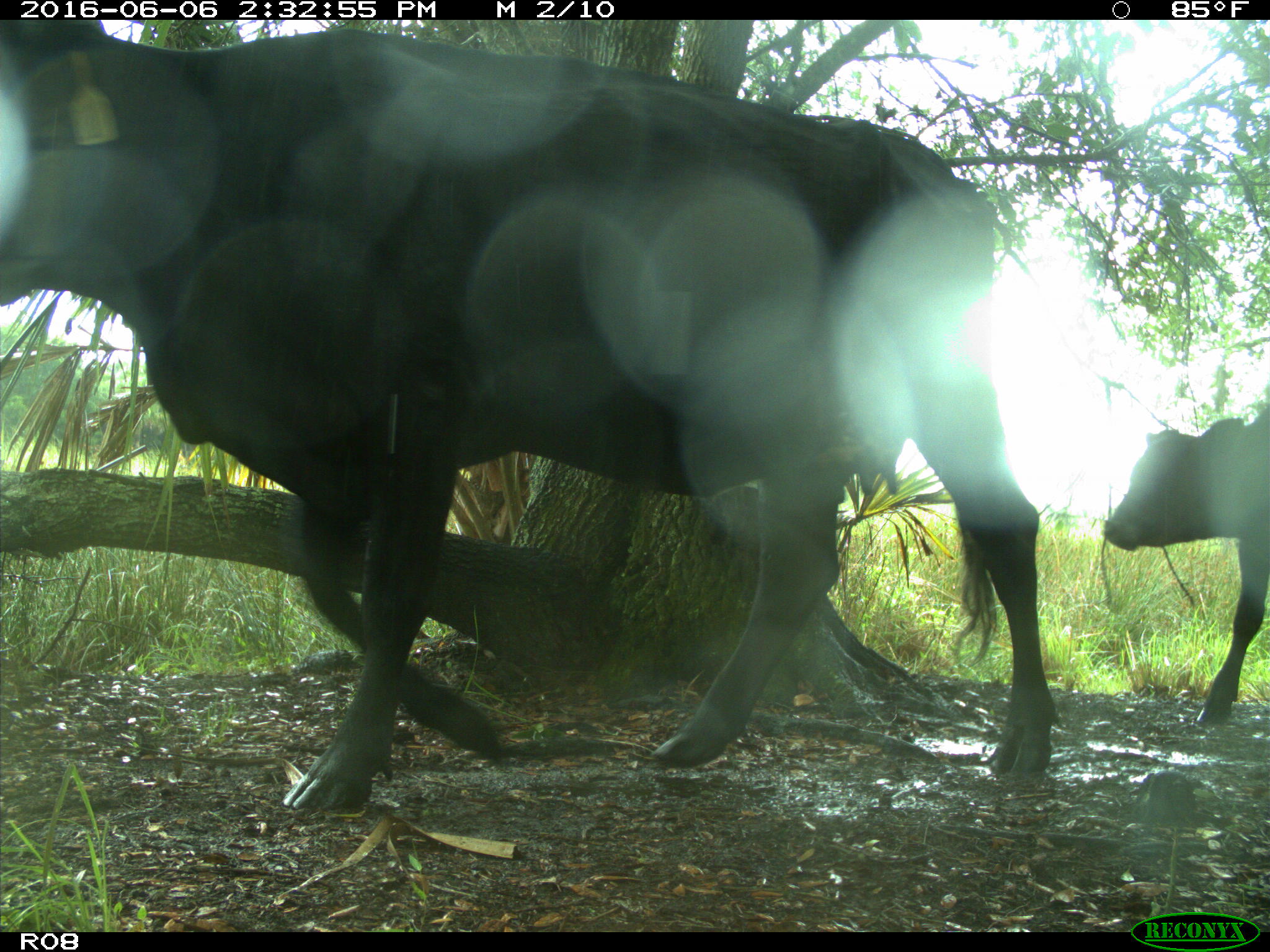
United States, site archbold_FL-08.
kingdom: Animalia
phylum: Chordata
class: Mammalia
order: Artiodactyla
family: Bovidae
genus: Bos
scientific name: Bos taurus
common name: domestic cow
Bos taurus (domestic cow).